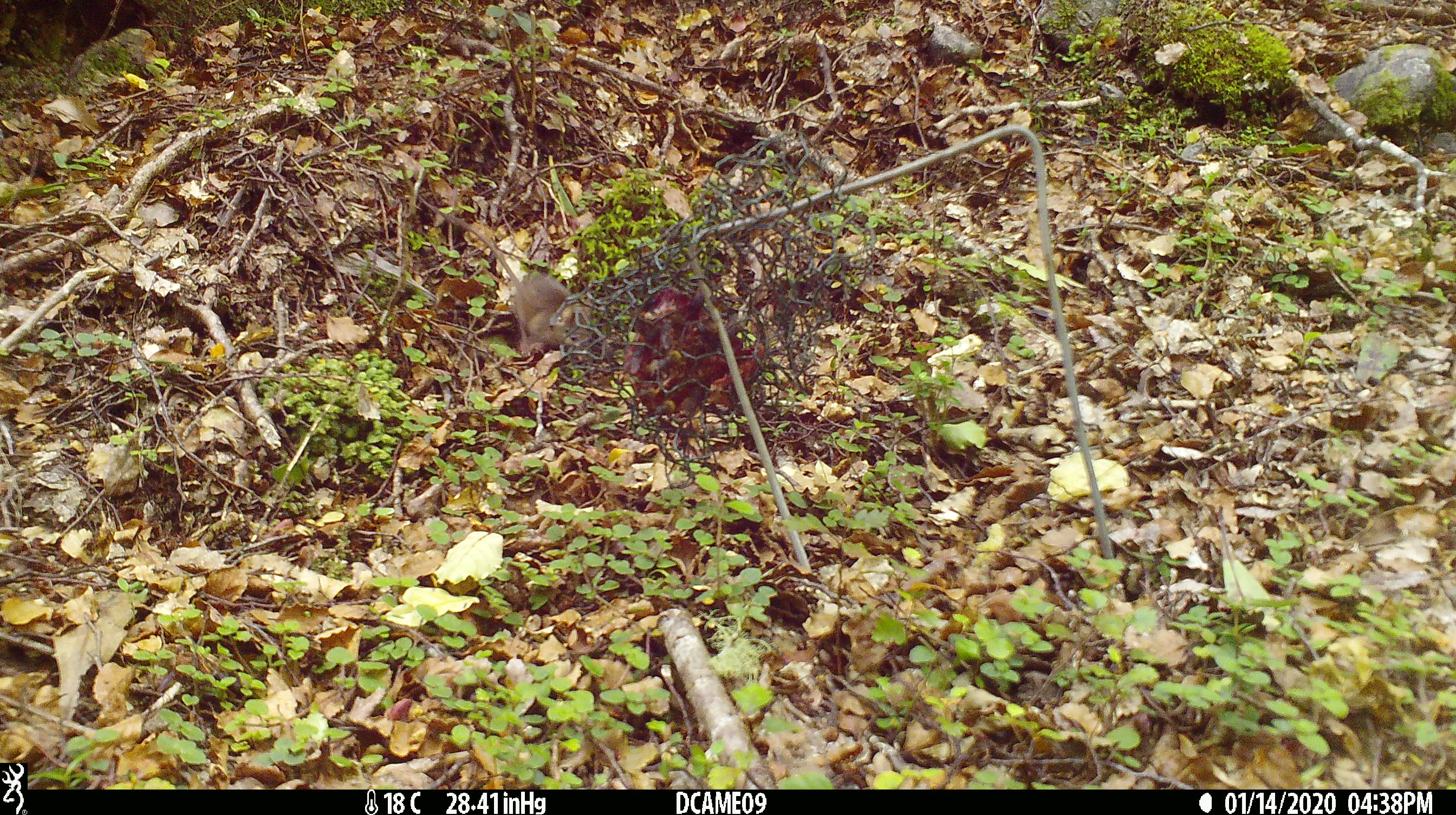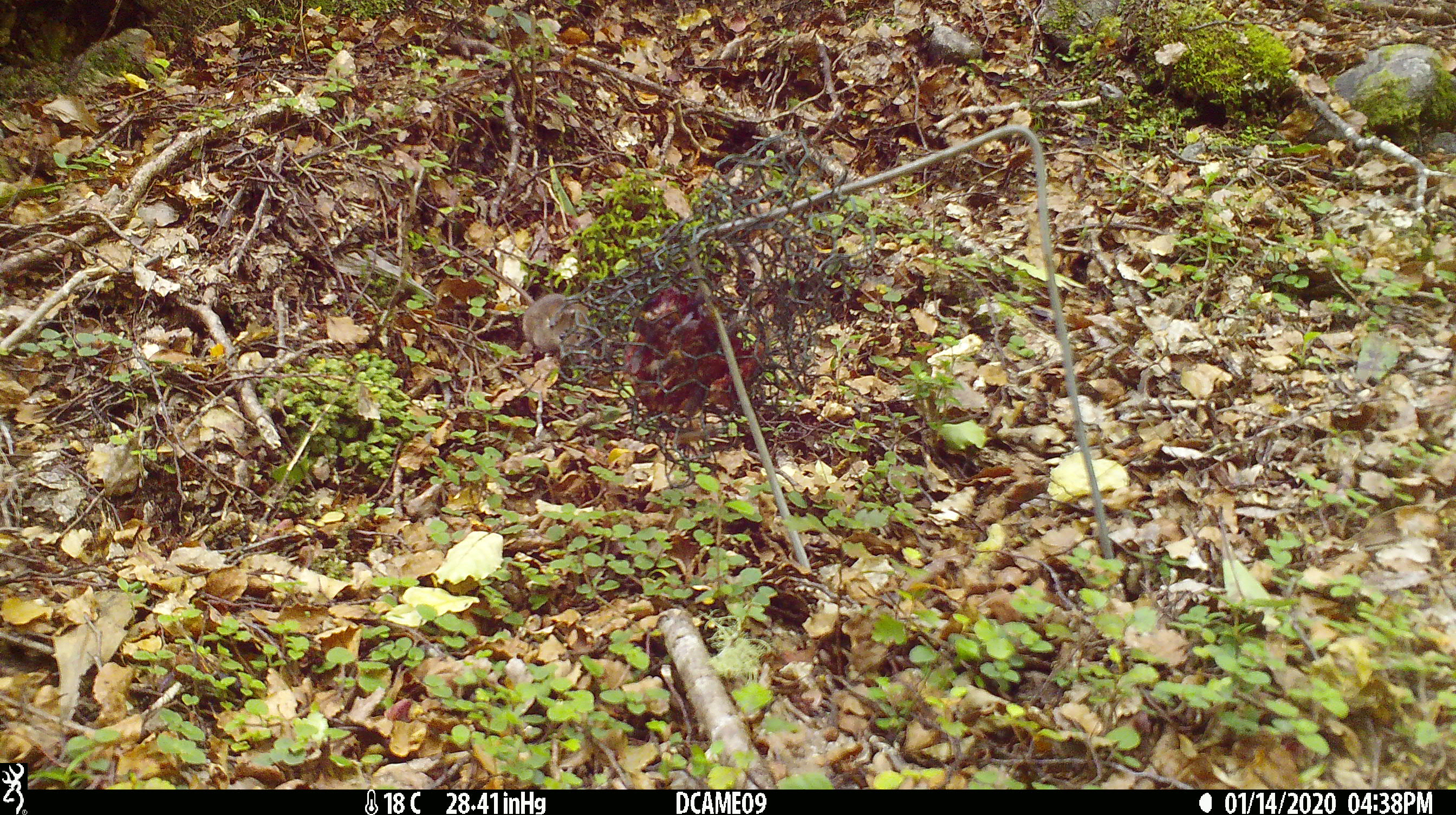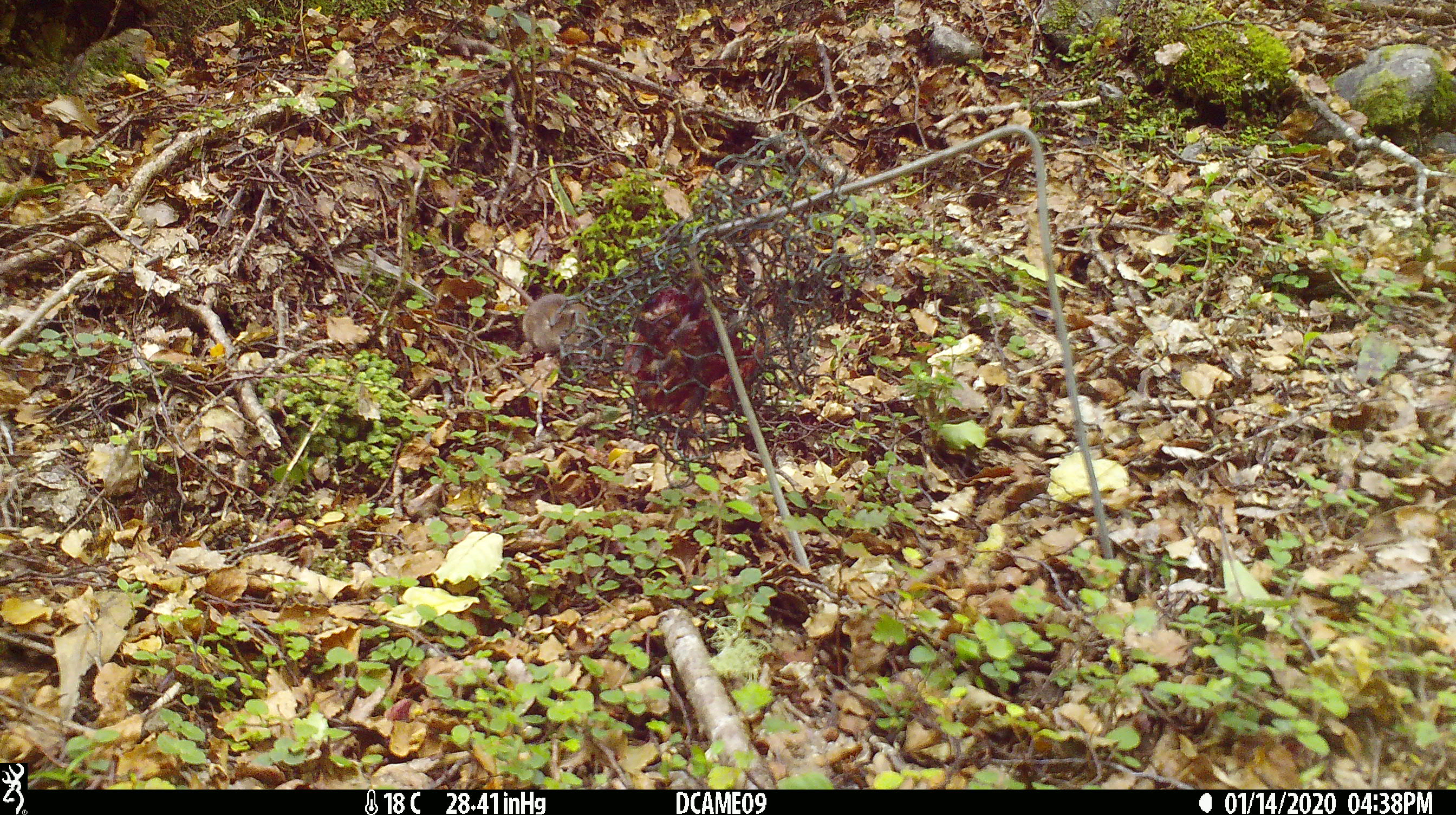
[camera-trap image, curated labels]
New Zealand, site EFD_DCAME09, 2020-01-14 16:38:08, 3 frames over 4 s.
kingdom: Animalia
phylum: Chordata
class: Mammalia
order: Rodentia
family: Muridae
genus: Mus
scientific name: Mus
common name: mouse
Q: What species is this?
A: Mouse (Mus).